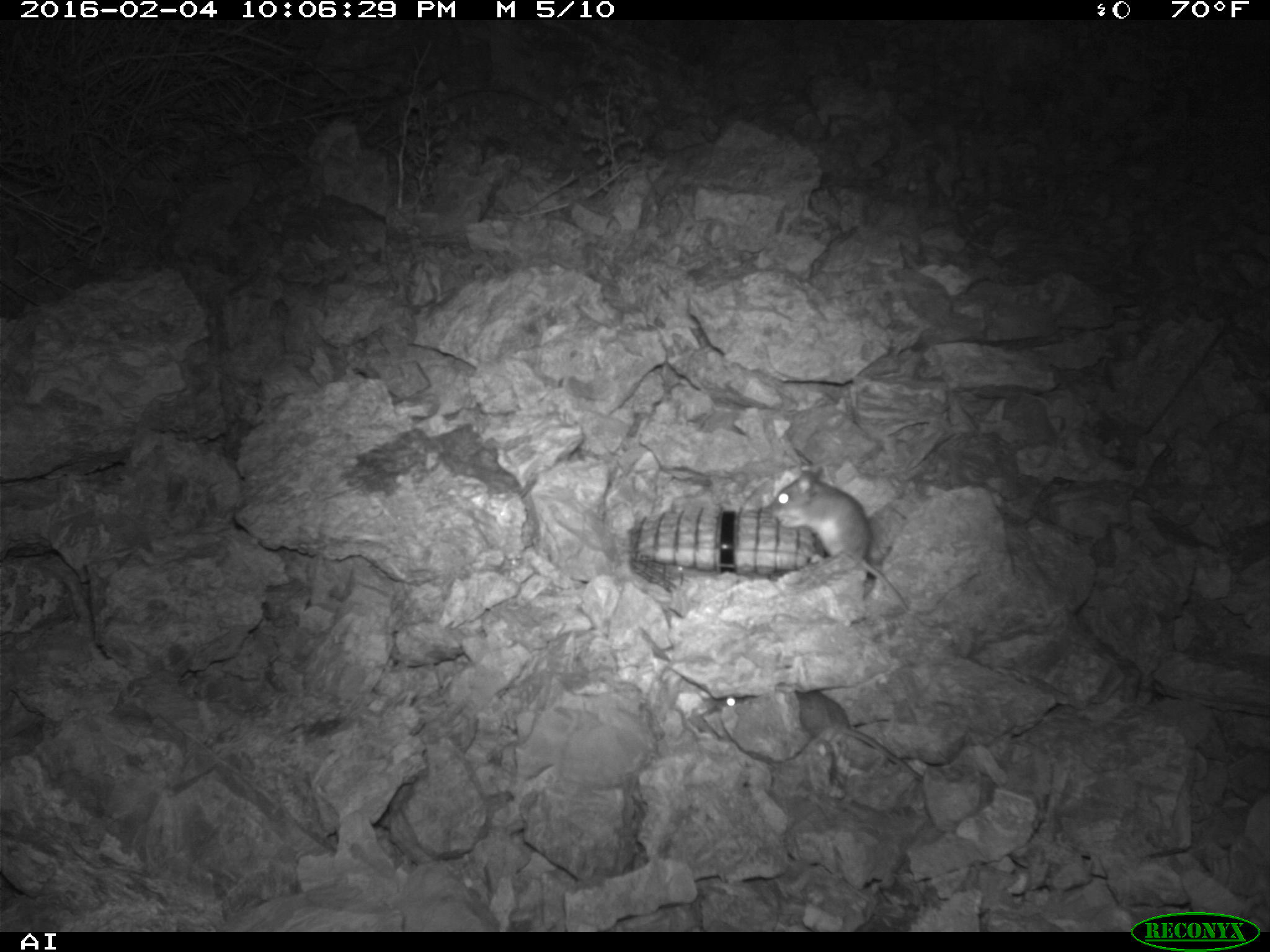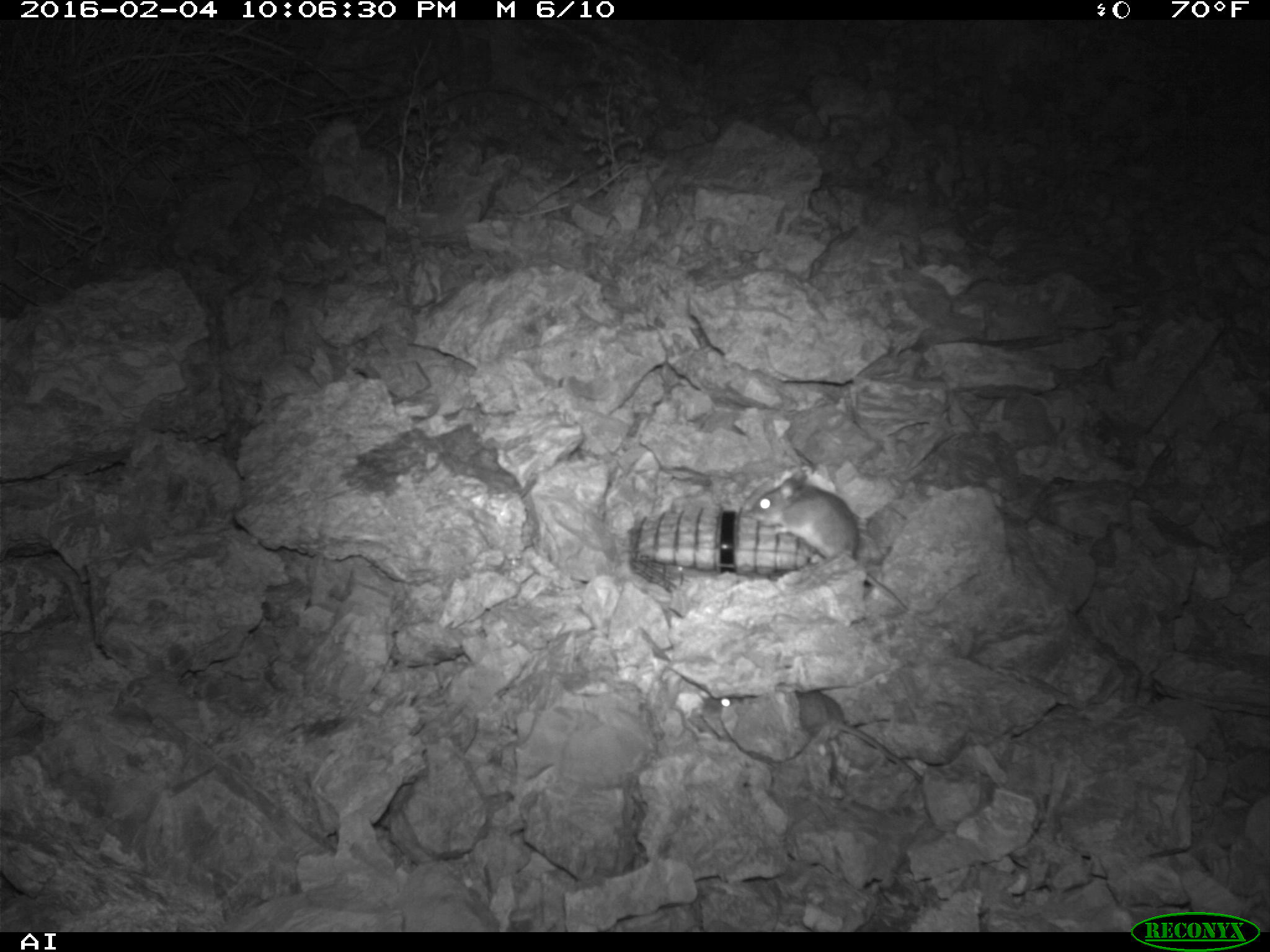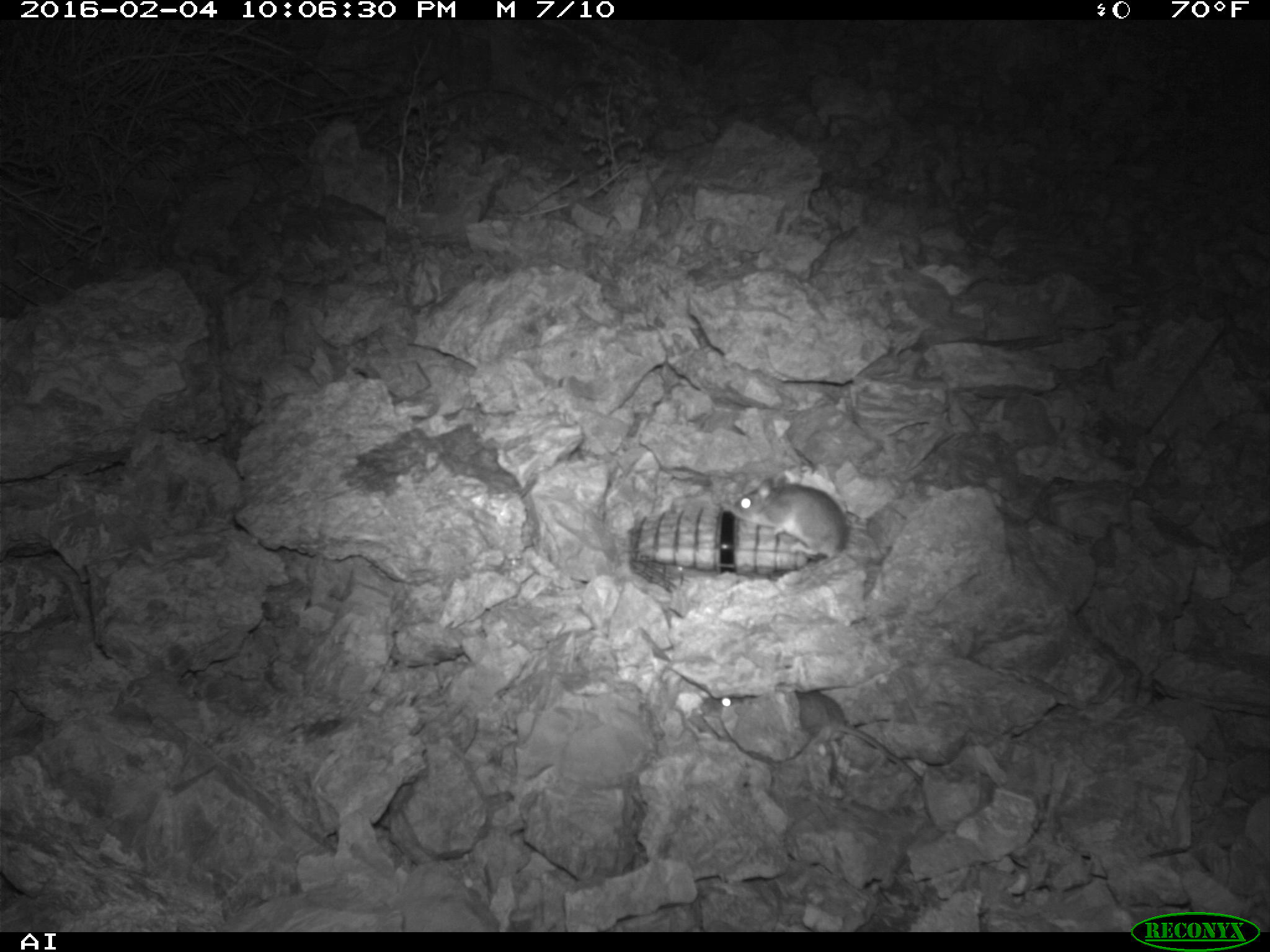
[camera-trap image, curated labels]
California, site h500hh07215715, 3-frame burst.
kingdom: Animalia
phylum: Chordata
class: Mammalia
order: Rodentia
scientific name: Rodentia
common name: rodent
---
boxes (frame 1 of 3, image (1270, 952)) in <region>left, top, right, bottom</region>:
rodent: <region>769, 462, 914, 614</region>; <region>710, 689, 929, 787</region>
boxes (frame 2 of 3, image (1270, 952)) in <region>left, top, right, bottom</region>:
rodent: <region>751, 472, 910, 612</region>; <region>715, 689, 922, 781</region>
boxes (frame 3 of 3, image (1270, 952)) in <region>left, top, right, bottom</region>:
rodent: <region>706, 688, 925, 787</region>; <region>732, 472, 892, 566</region>